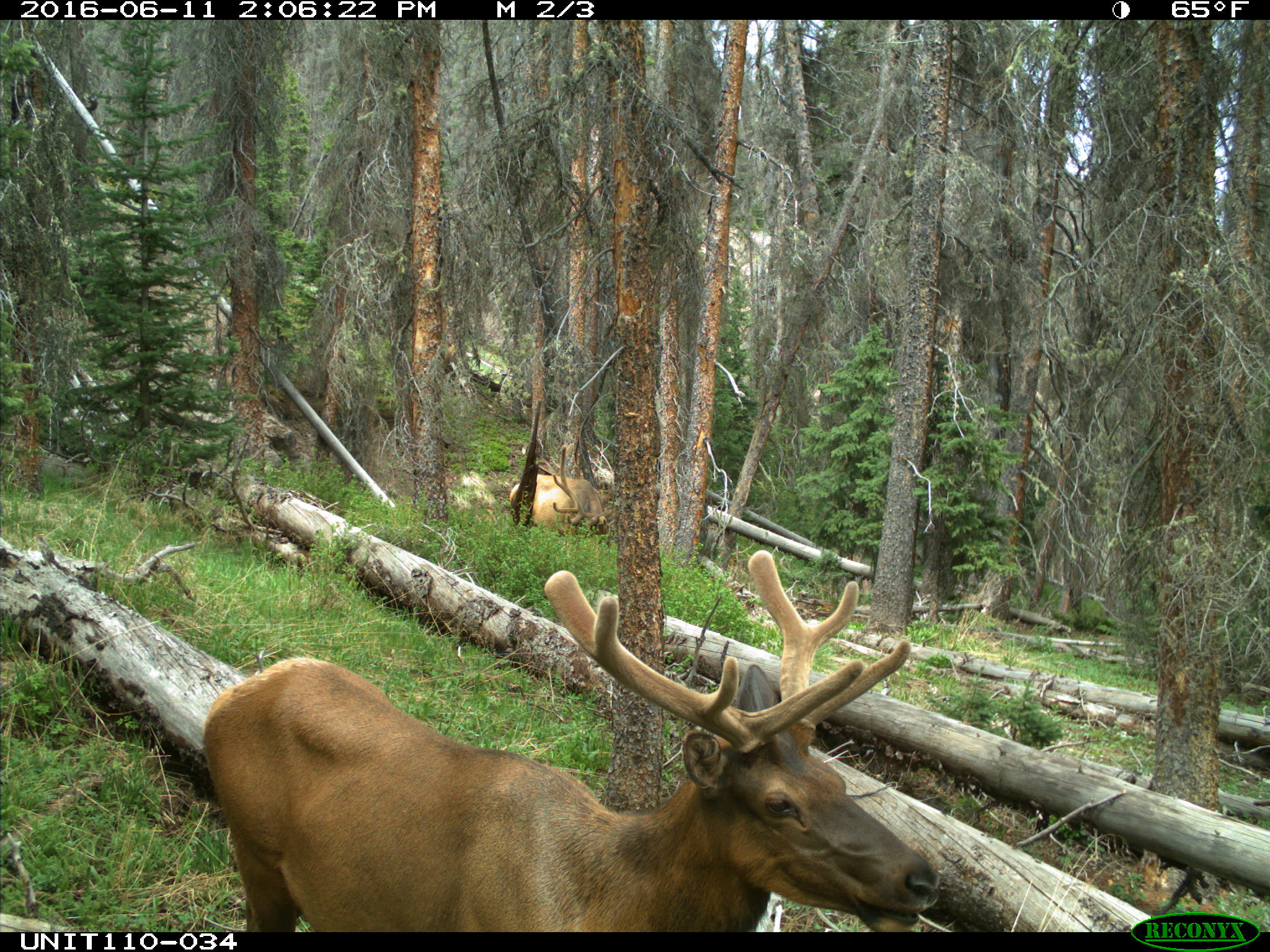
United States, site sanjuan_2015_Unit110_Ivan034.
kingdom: Animalia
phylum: Chordata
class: Mammalia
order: Artiodactyla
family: Cervidae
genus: Cervus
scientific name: Cervus elaphus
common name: red deer